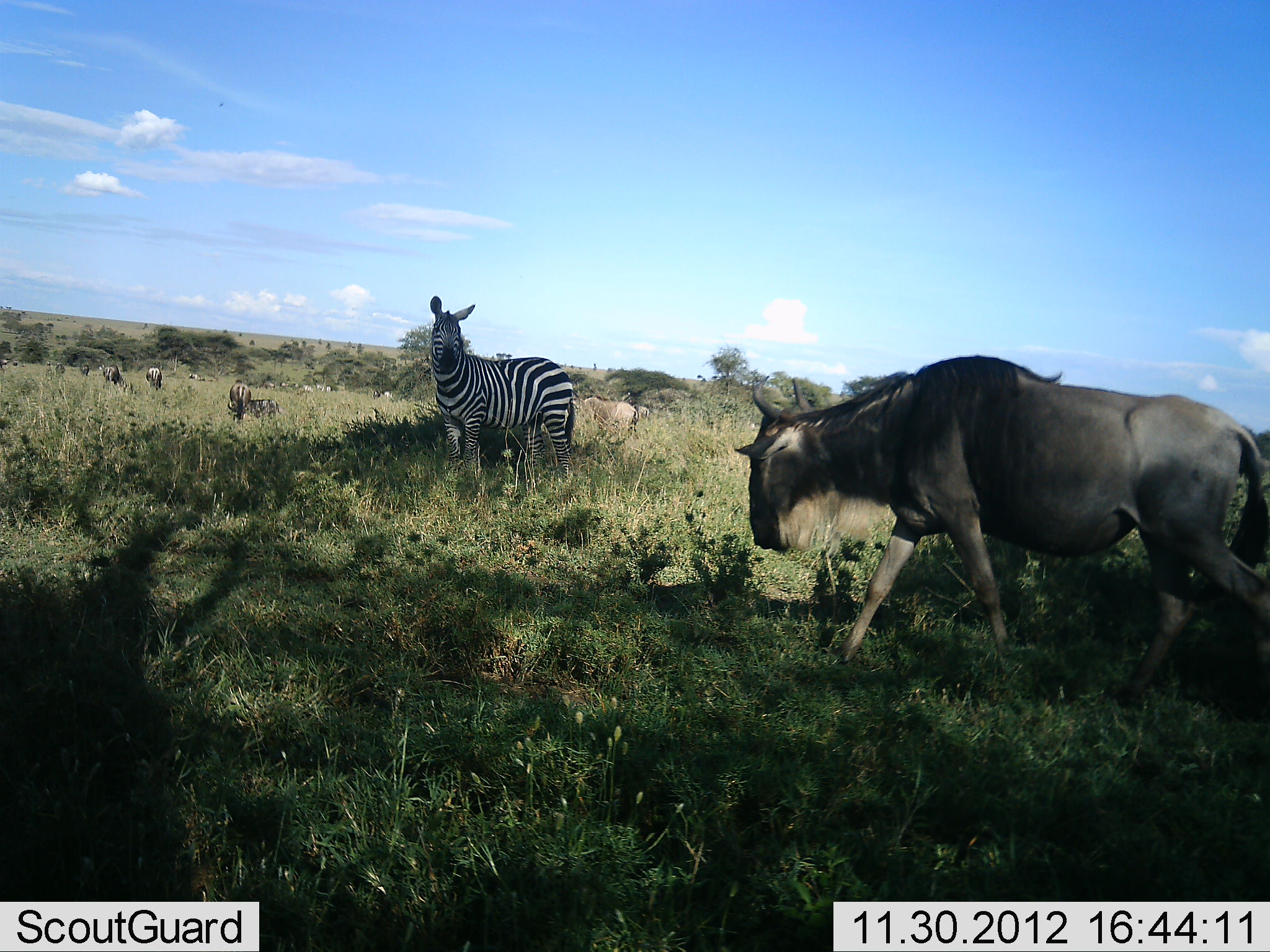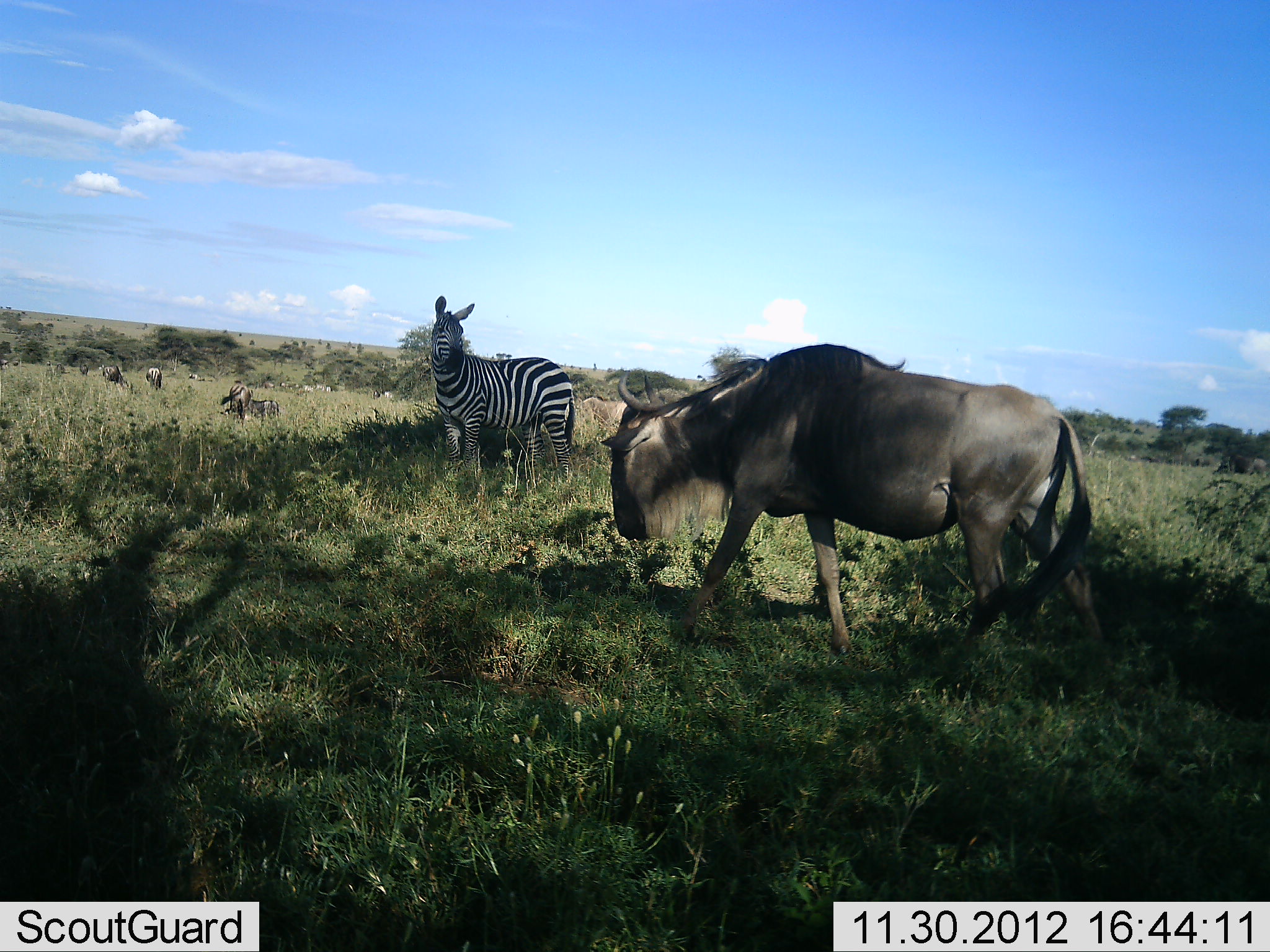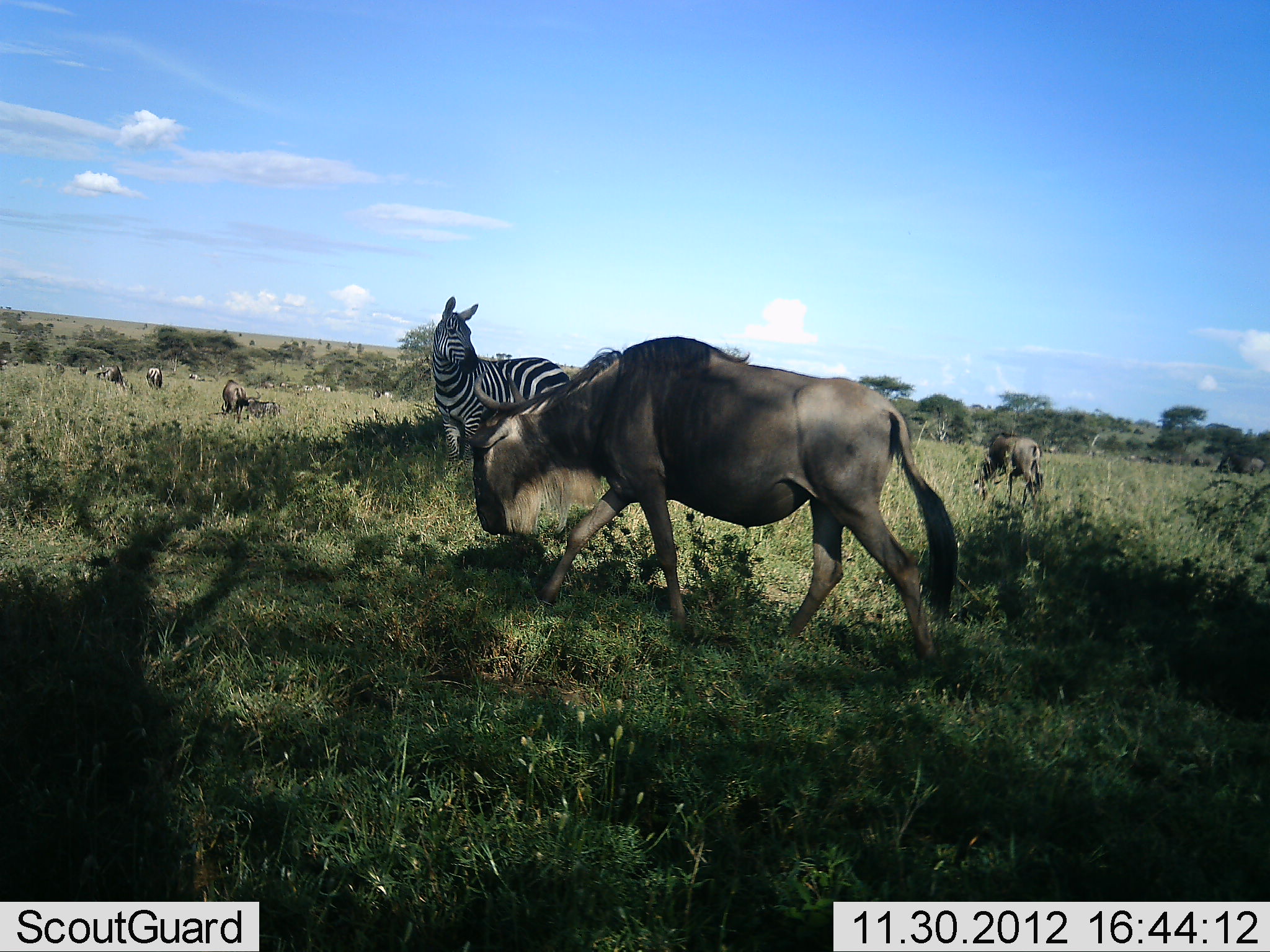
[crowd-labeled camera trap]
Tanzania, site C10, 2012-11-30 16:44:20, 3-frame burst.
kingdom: Animalia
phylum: Chordata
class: Mammalia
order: Artiodactyla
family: Bovidae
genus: Connochaetes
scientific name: Connochaetes taurinus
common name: blue wildebeest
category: wildebeest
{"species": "wildebeest (blue wildebeest) (Connochaetes taurinus)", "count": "6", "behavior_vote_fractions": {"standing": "55%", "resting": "18%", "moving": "100%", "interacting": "9%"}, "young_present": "0%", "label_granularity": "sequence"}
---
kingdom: Animalia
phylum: Chordata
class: Mammalia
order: Perissodactyla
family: Equidae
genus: Equus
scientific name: Equus quagga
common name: plains zebra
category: zebra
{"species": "zebra (plains zebra) (Equus quagga)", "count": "1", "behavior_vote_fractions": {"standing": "90%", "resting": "0%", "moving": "10%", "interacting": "0%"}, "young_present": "0%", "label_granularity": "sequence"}